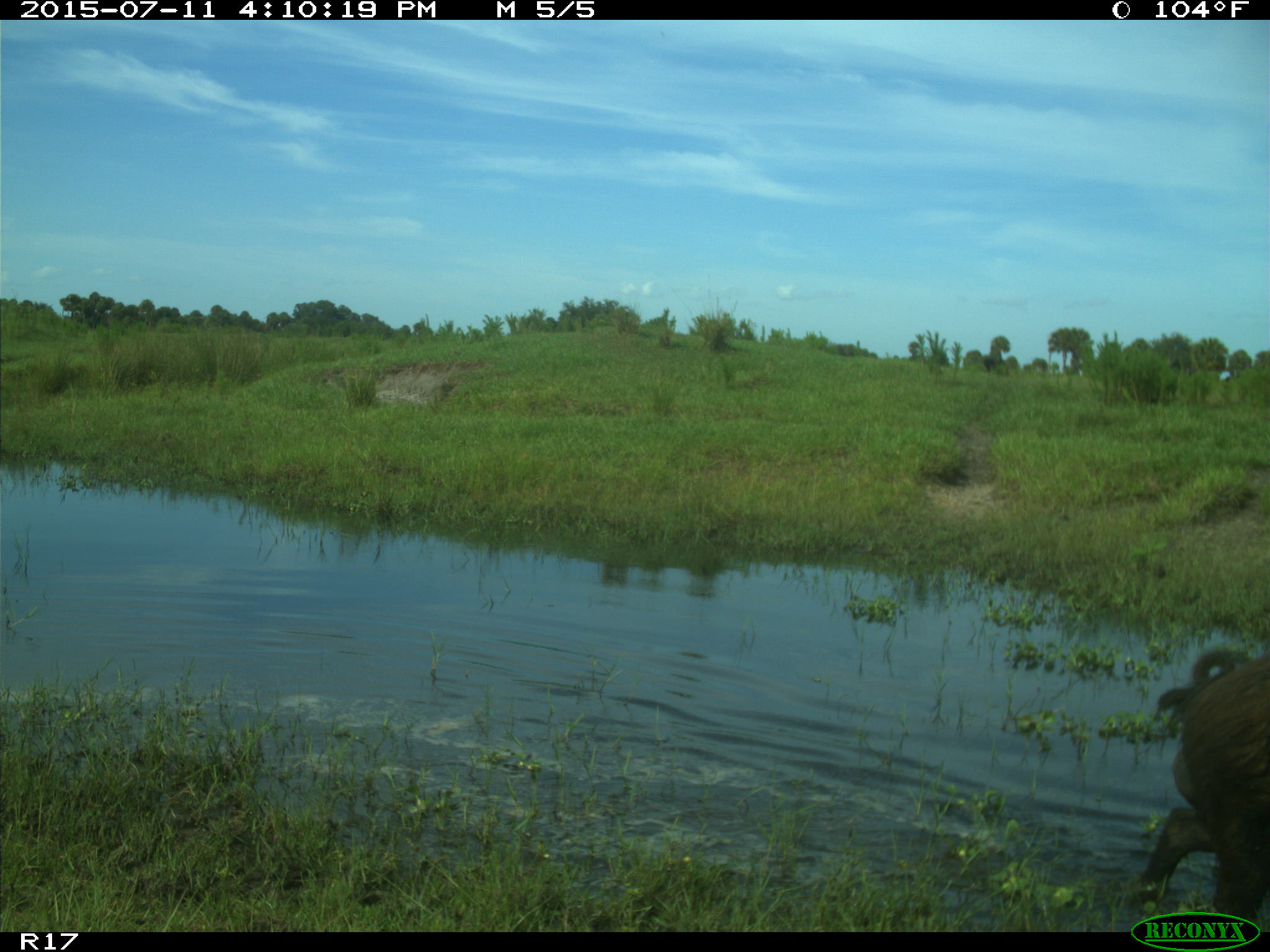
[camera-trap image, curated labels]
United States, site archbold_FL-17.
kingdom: Animalia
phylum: Chordata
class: Mammalia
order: Artiodactyla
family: Suidae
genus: Sus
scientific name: Sus scrofa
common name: wild boar